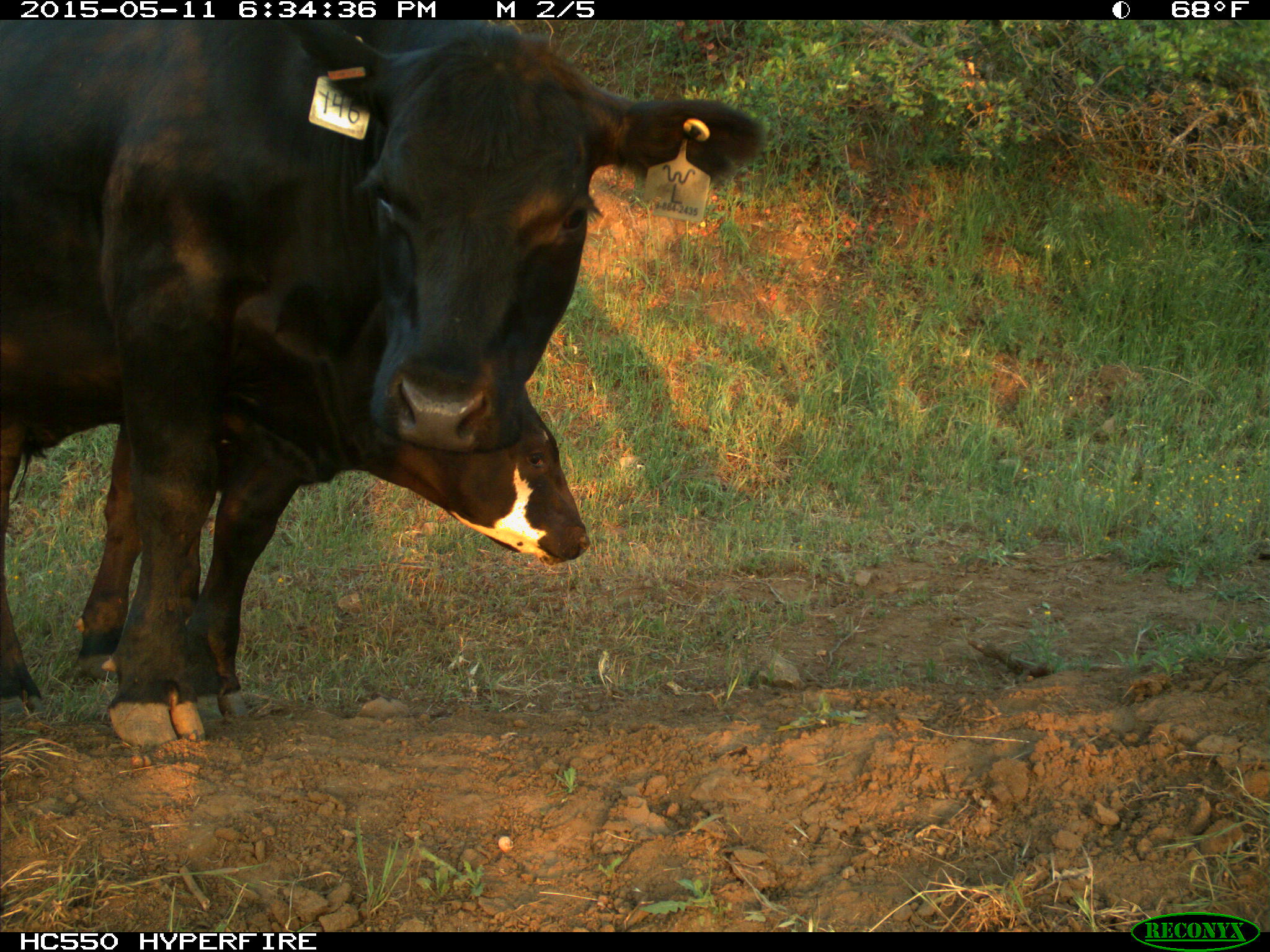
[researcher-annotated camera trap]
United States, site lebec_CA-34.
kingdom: Animalia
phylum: Chordata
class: Mammalia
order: Artiodactyla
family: Bovidae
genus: Bos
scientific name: Bos taurus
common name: domestic cow